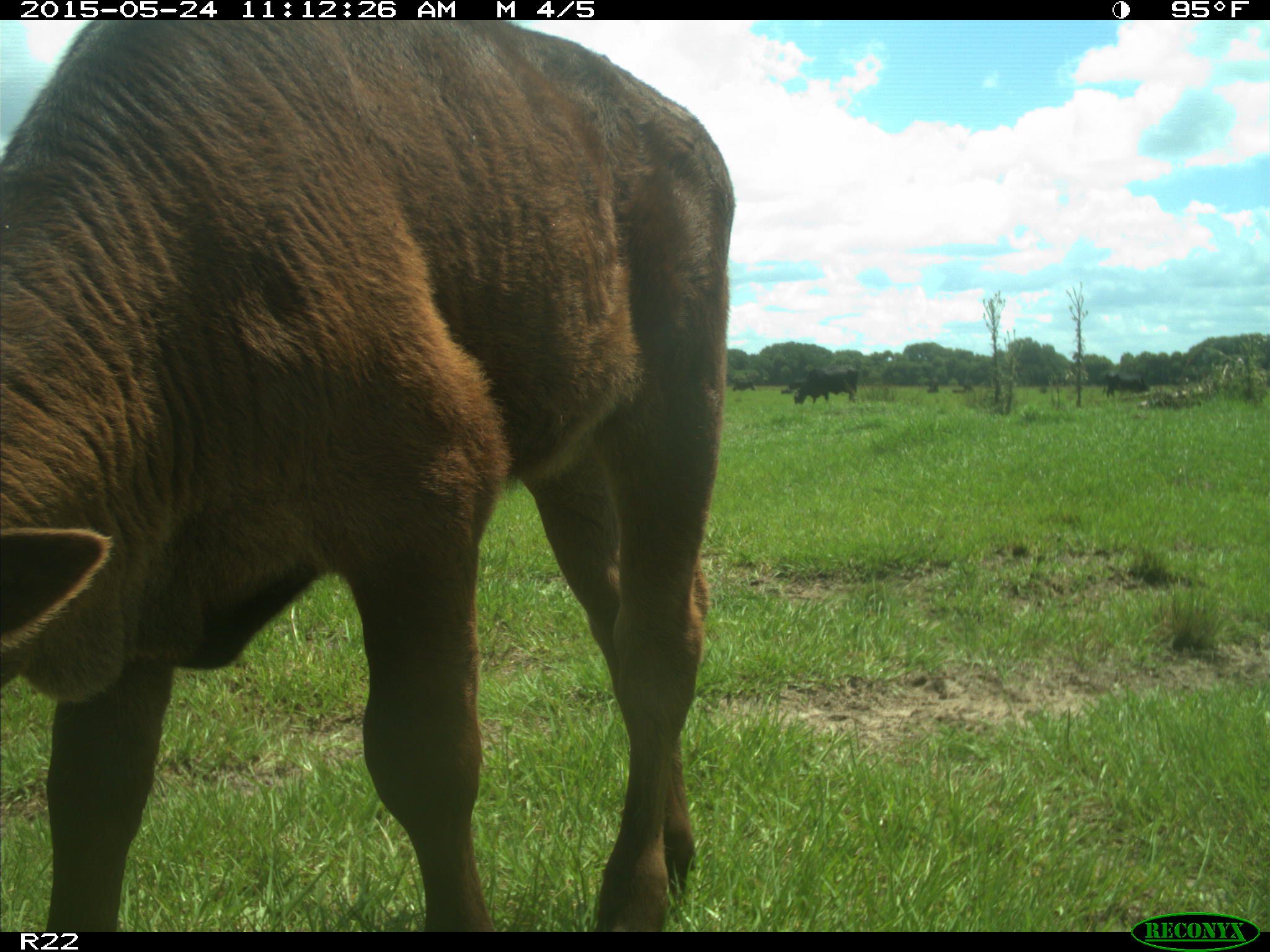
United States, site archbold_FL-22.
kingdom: Animalia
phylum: Chordata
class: Mammalia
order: Artiodactyla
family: Bovidae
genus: Bos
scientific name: Bos taurus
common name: domestic cow